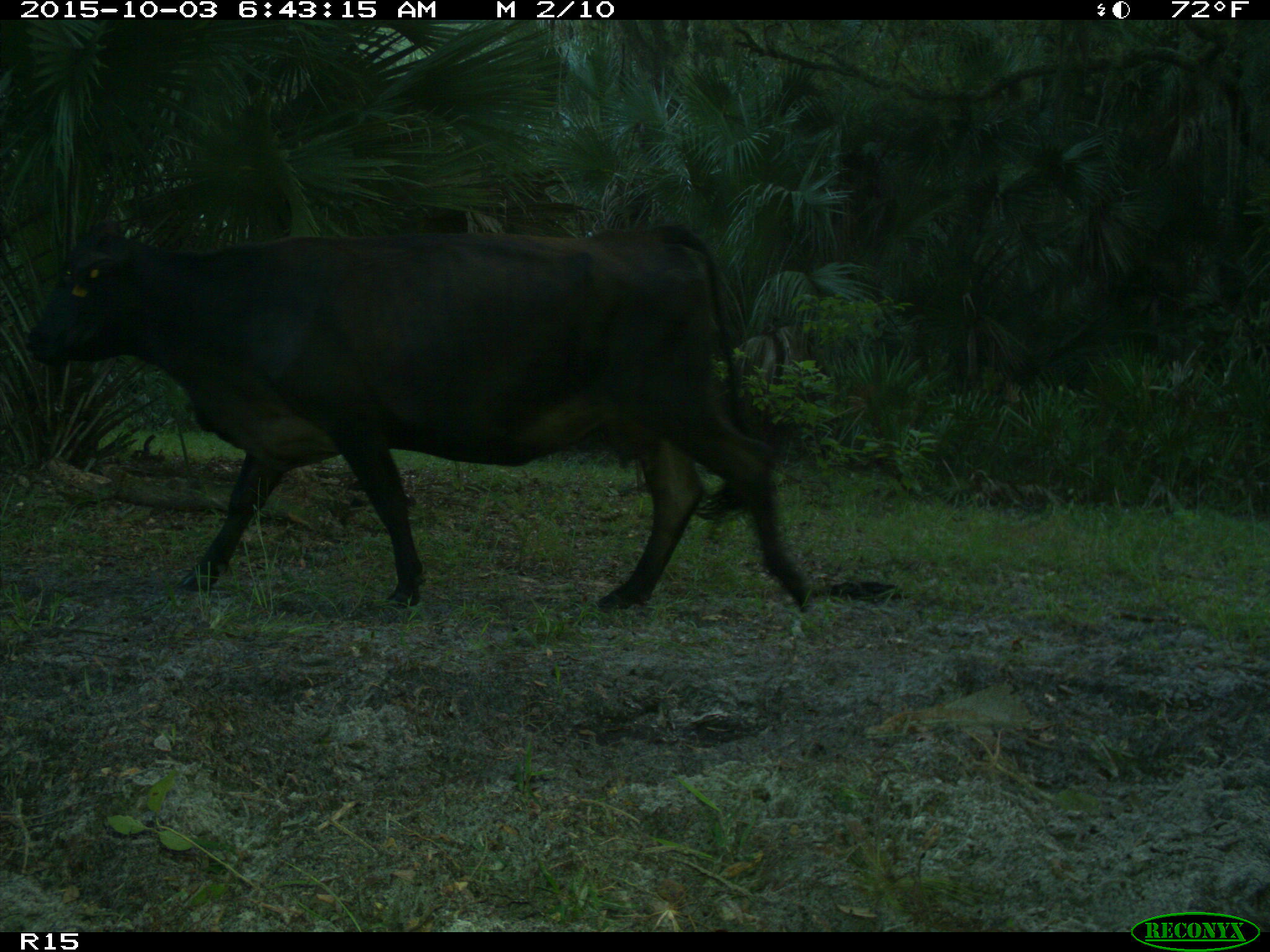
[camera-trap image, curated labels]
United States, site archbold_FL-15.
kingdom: Animalia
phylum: Chordata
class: Mammalia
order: Artiodactyla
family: Bovidae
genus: Bos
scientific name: Bos taurus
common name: domestic cow